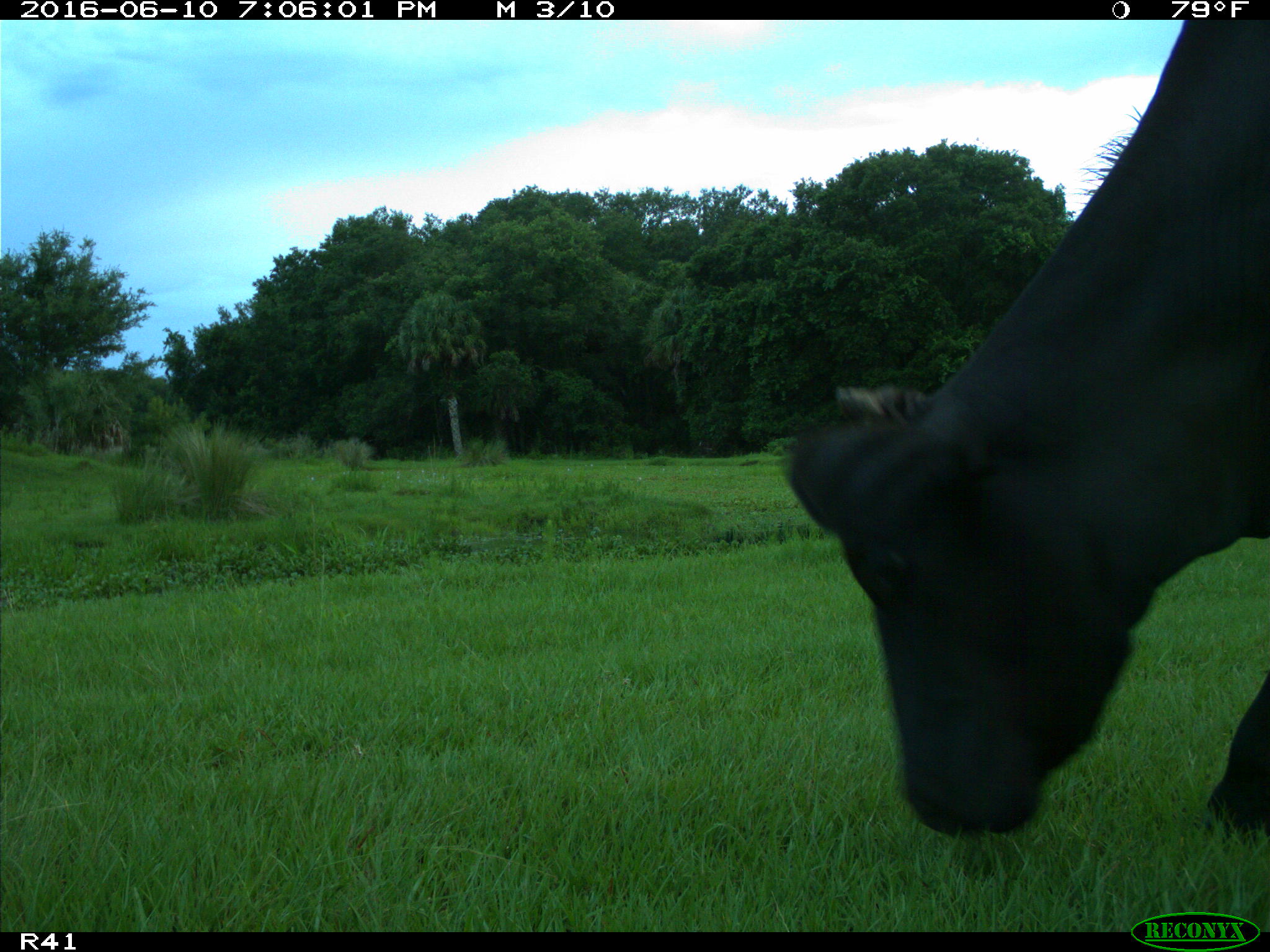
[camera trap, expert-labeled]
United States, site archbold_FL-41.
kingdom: Animalia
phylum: Chordata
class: Mammalia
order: Artiodactyla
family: Bovidae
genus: Bos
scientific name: Bos taurus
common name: domestic cow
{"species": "Bos taurus (domestic cow)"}